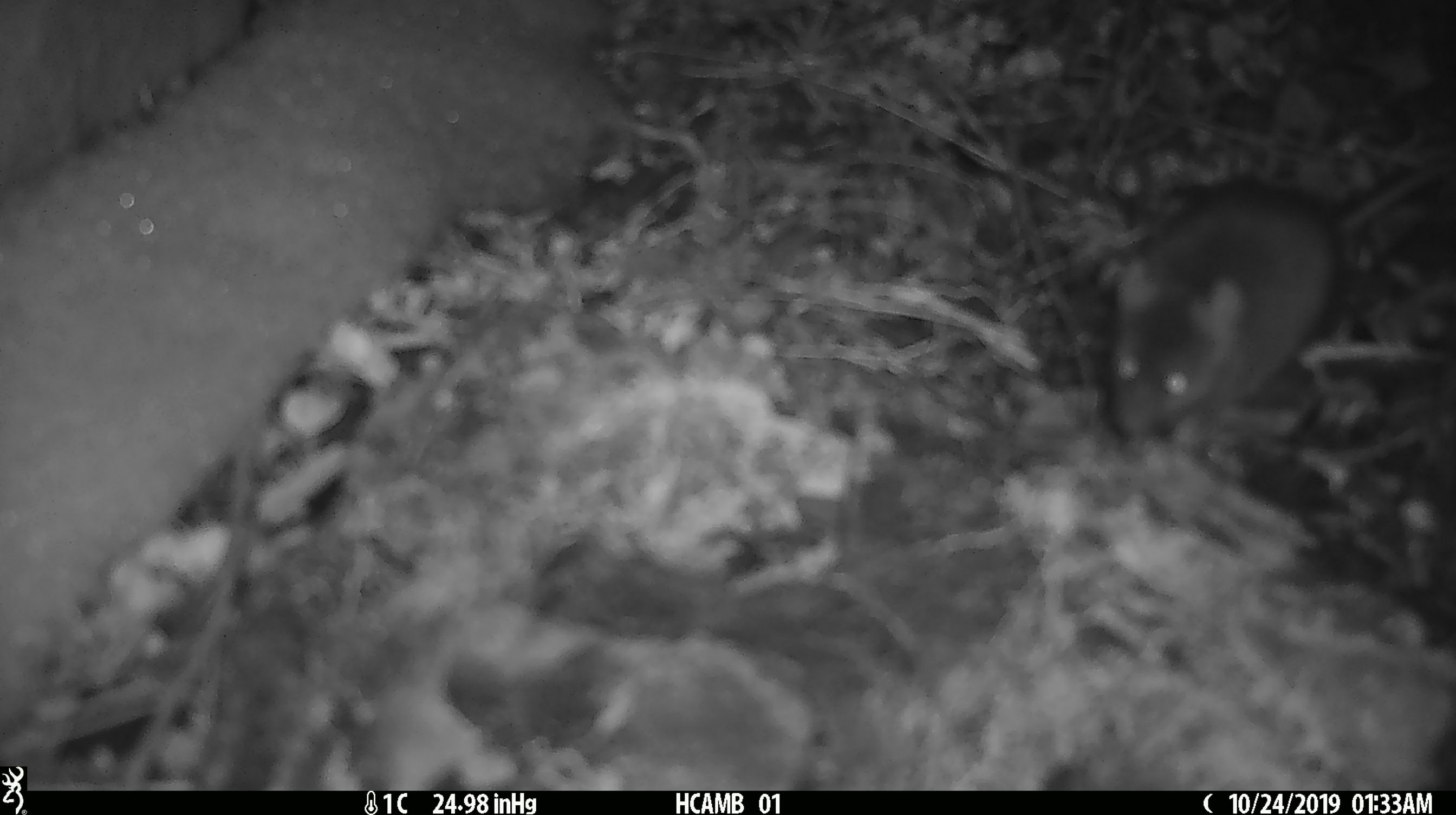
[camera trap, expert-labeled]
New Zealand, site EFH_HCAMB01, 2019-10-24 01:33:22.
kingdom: Animalia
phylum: Chordata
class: Mammalia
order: Rodentia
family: Muridae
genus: Mus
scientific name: Mus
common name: mouse